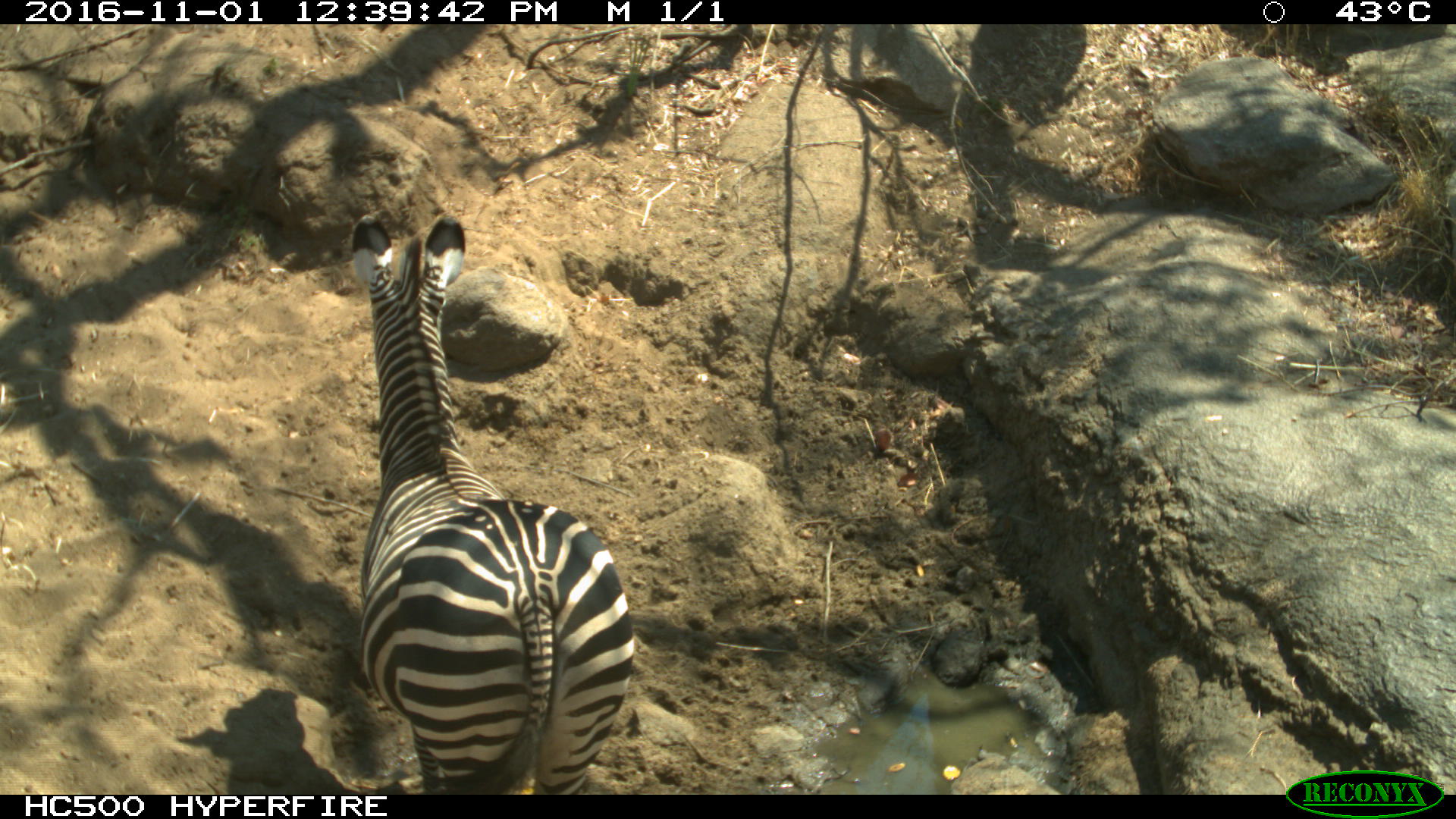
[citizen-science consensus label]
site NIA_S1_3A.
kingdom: Animalia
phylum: Chordata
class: Mammalia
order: Perissodactyla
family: Equidae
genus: Equus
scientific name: Equus quagga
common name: plains zebra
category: zebraplains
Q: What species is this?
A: Zebraplains (plains zebra) (Equus quagga).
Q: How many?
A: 1.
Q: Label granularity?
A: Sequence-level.